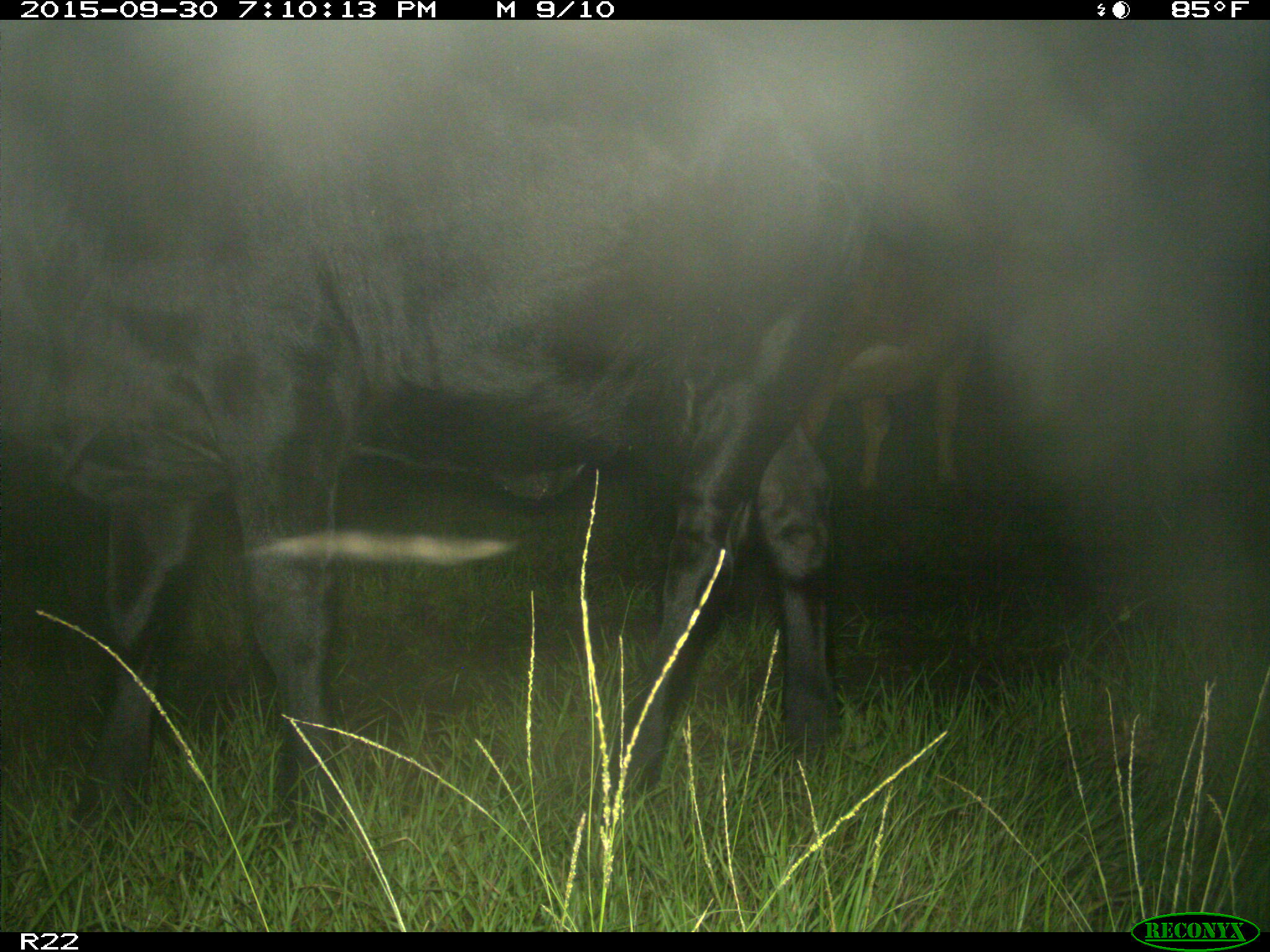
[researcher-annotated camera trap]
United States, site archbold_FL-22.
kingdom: Animalia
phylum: Chordata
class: Mammalia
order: Artiodactyla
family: Bovidae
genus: Bos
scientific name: Bos taurus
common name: domestic cow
Bos taurus (domestic cow).